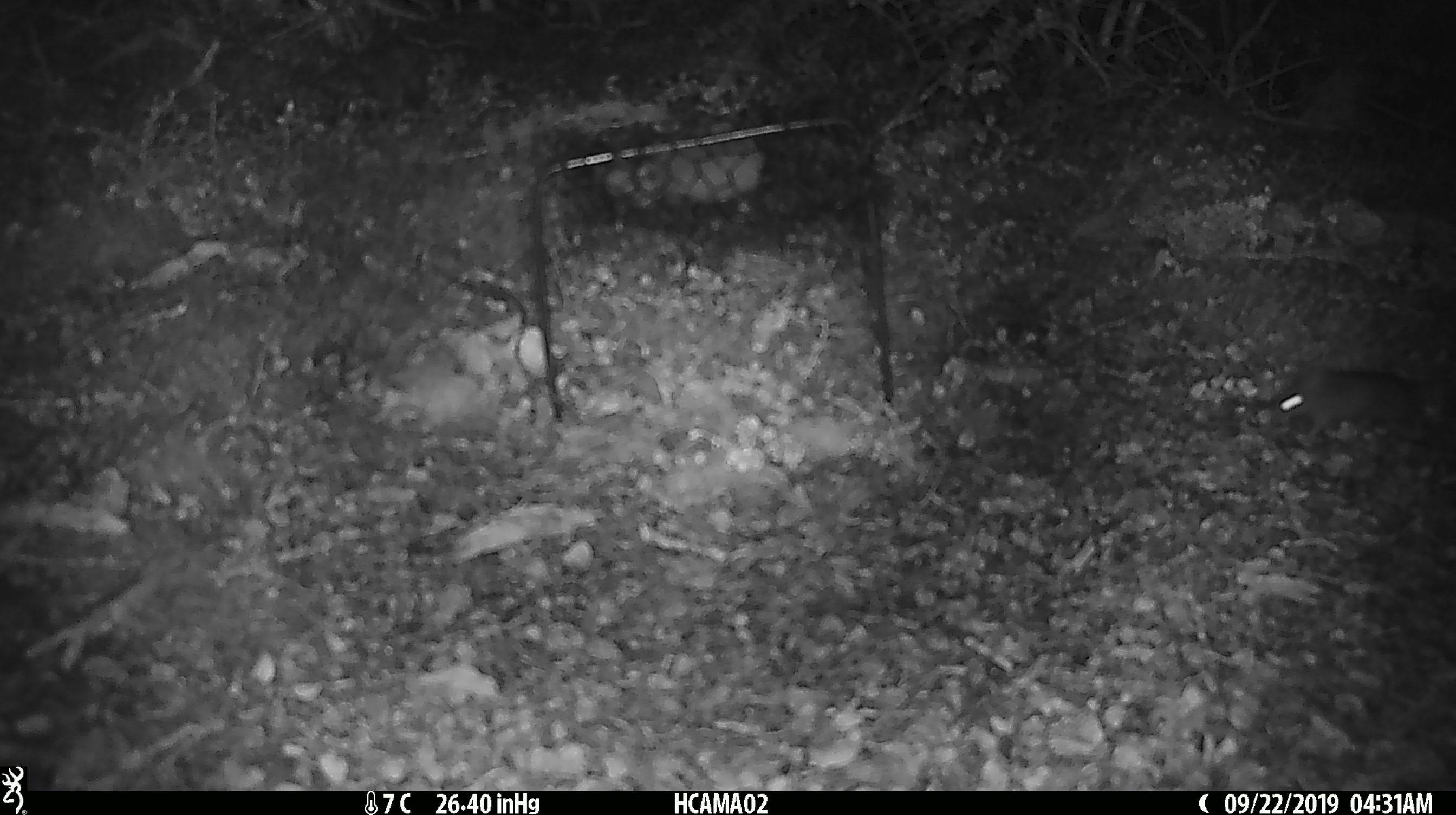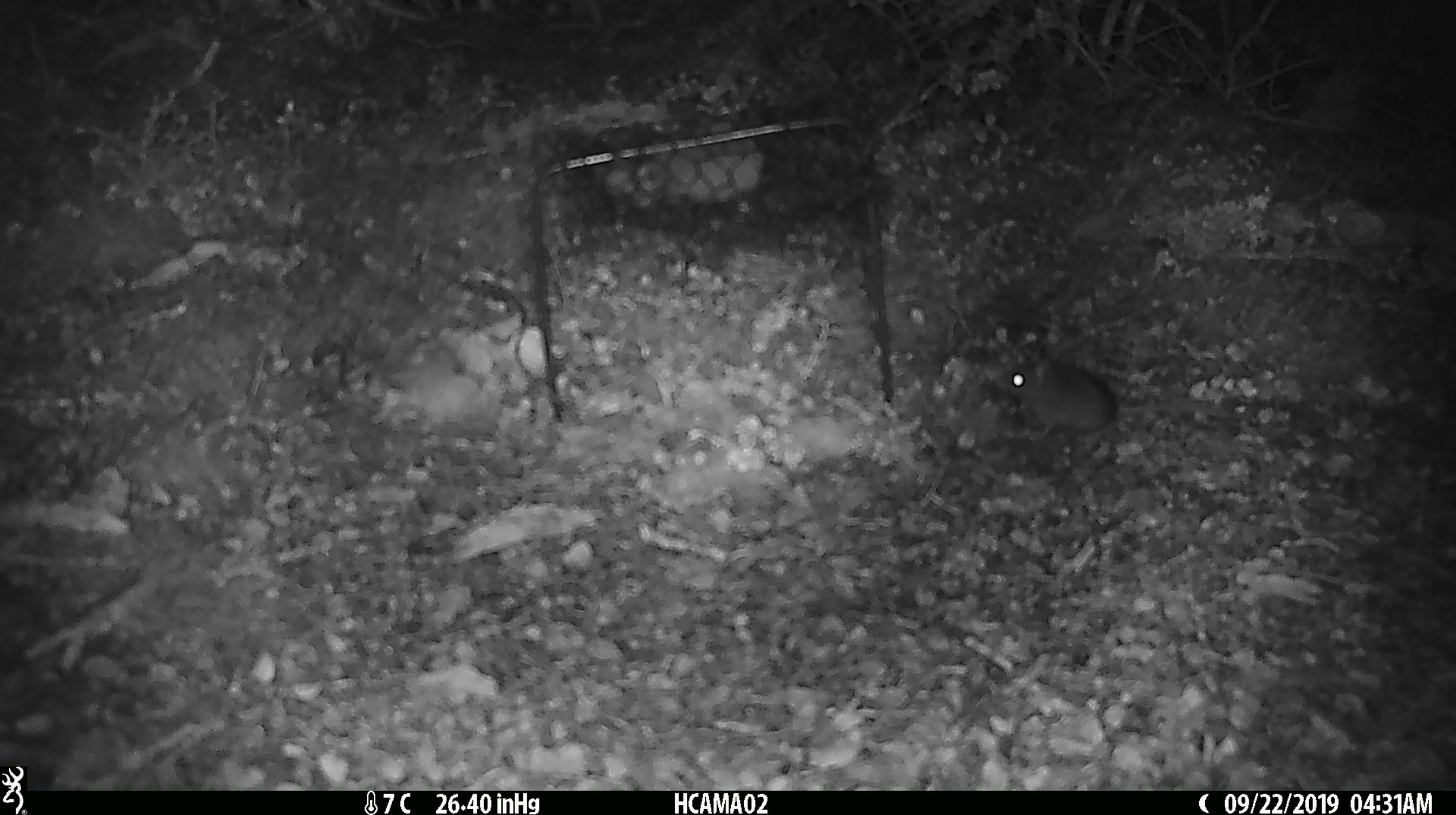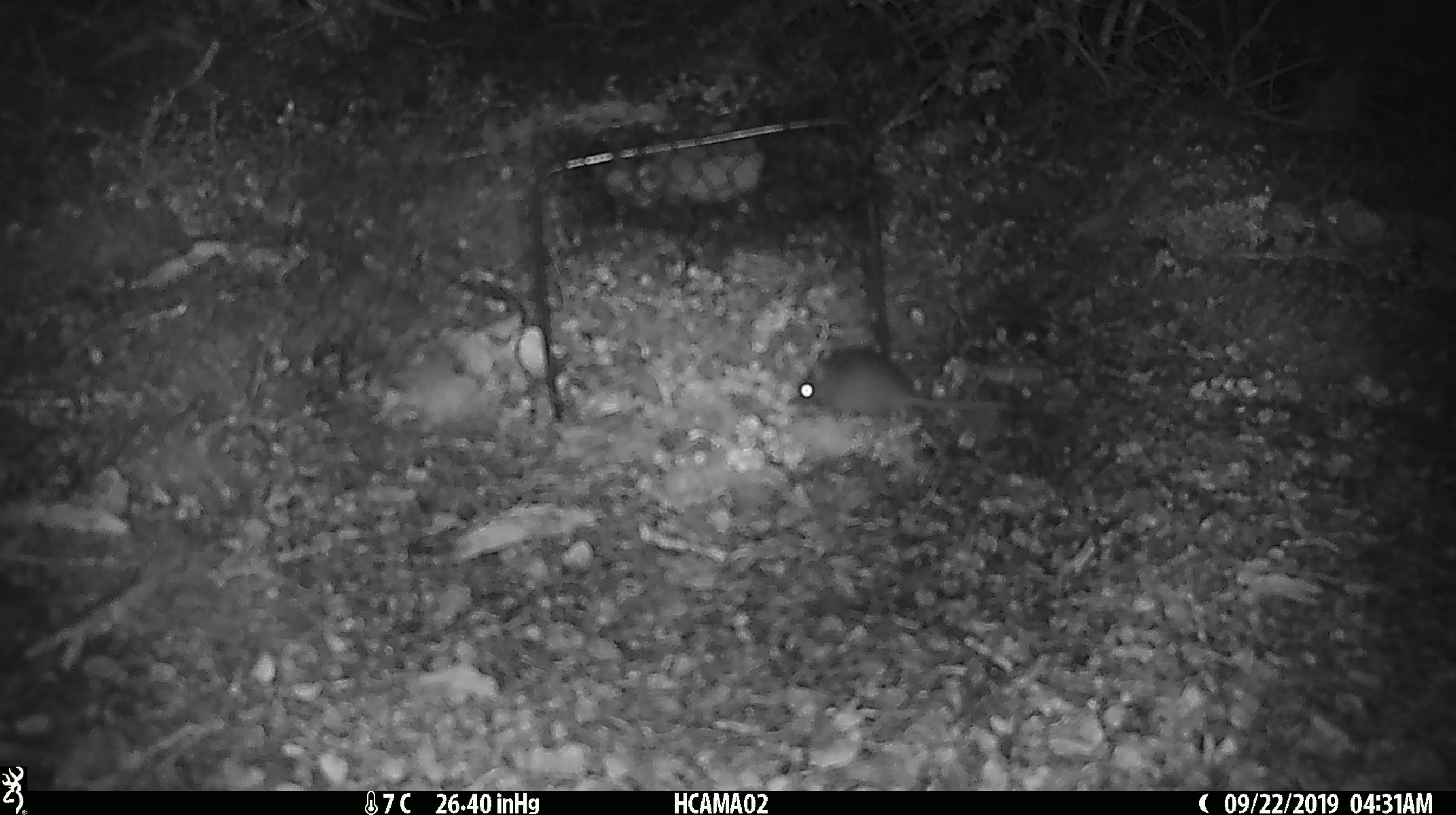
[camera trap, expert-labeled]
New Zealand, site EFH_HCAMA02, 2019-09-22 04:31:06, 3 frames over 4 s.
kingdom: Animalia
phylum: Chordata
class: Mammalia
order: Rodentia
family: Muridae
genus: Mus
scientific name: Mus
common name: mouse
Mouse (Mus).